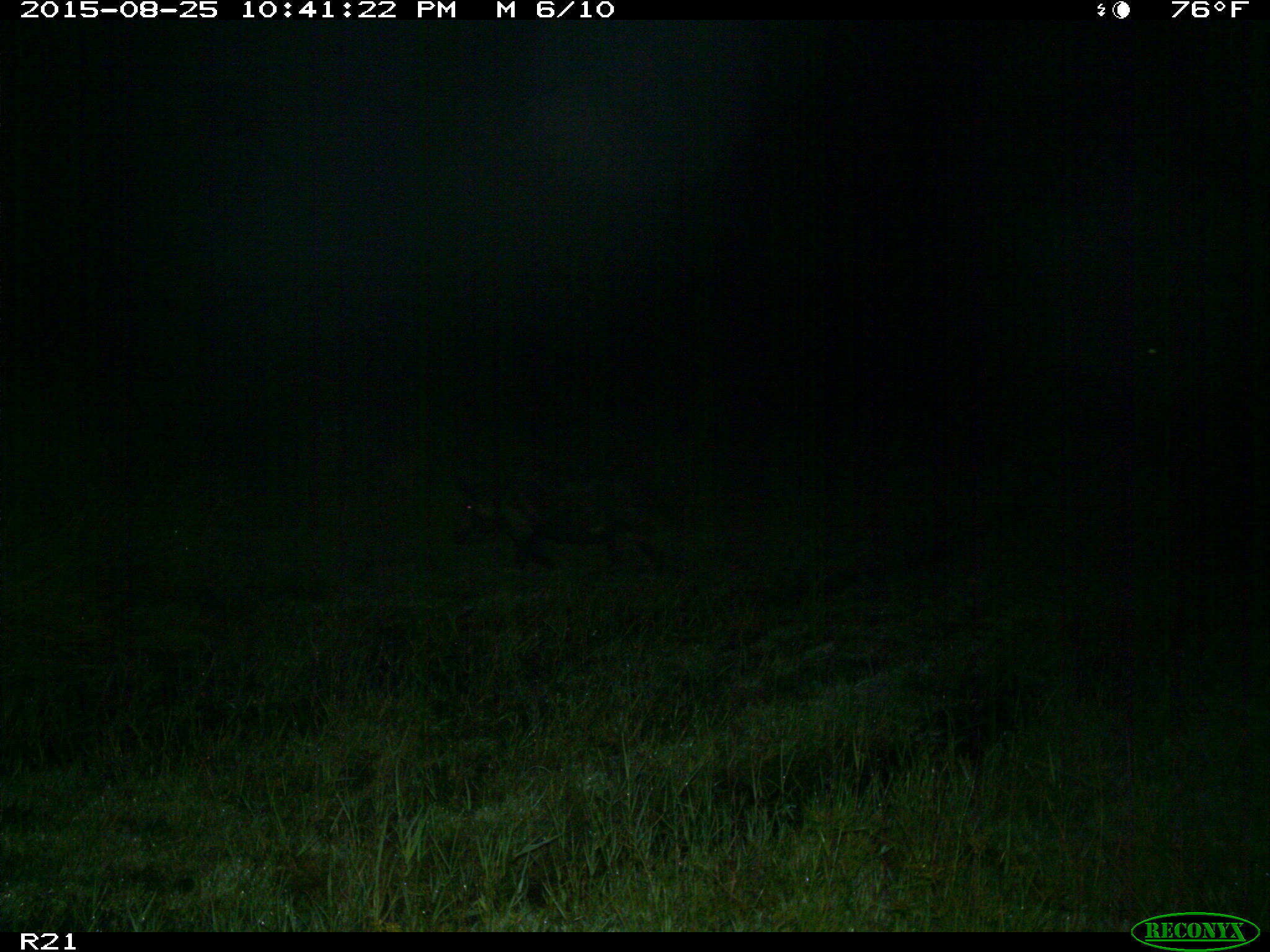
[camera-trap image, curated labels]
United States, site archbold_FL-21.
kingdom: Animalia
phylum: Chordata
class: Mammalia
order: Artiodactyla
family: Suidae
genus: Sus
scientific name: Sus scrofa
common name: wild boar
Sus scrofa (wild boar).